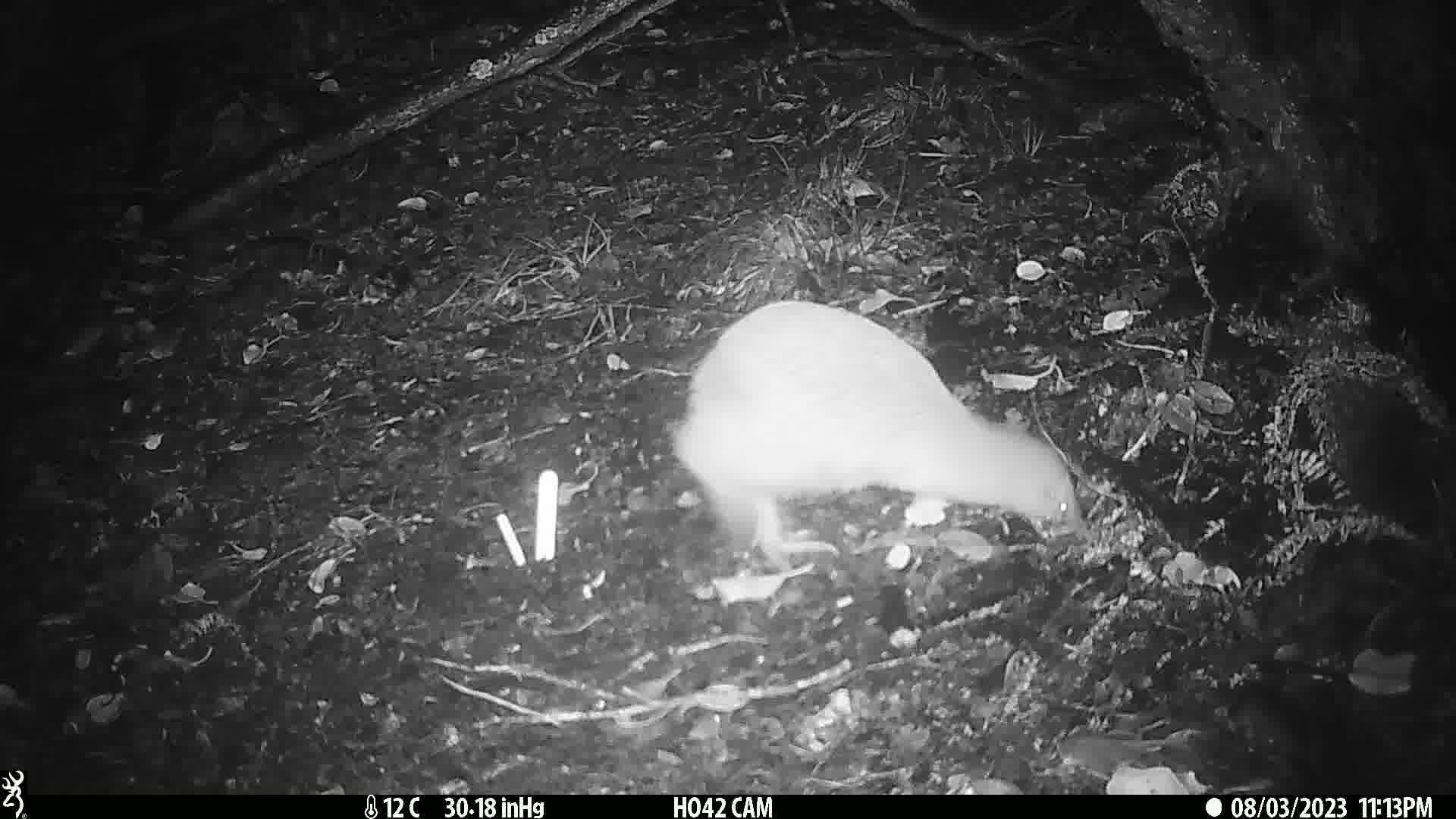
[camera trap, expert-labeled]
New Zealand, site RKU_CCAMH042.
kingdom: Animalia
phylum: Chordata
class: Aves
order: Apterygiformes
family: Apterygidae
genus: Apteryx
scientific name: Apteryx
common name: kiwi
Kiwi (Apteryx).